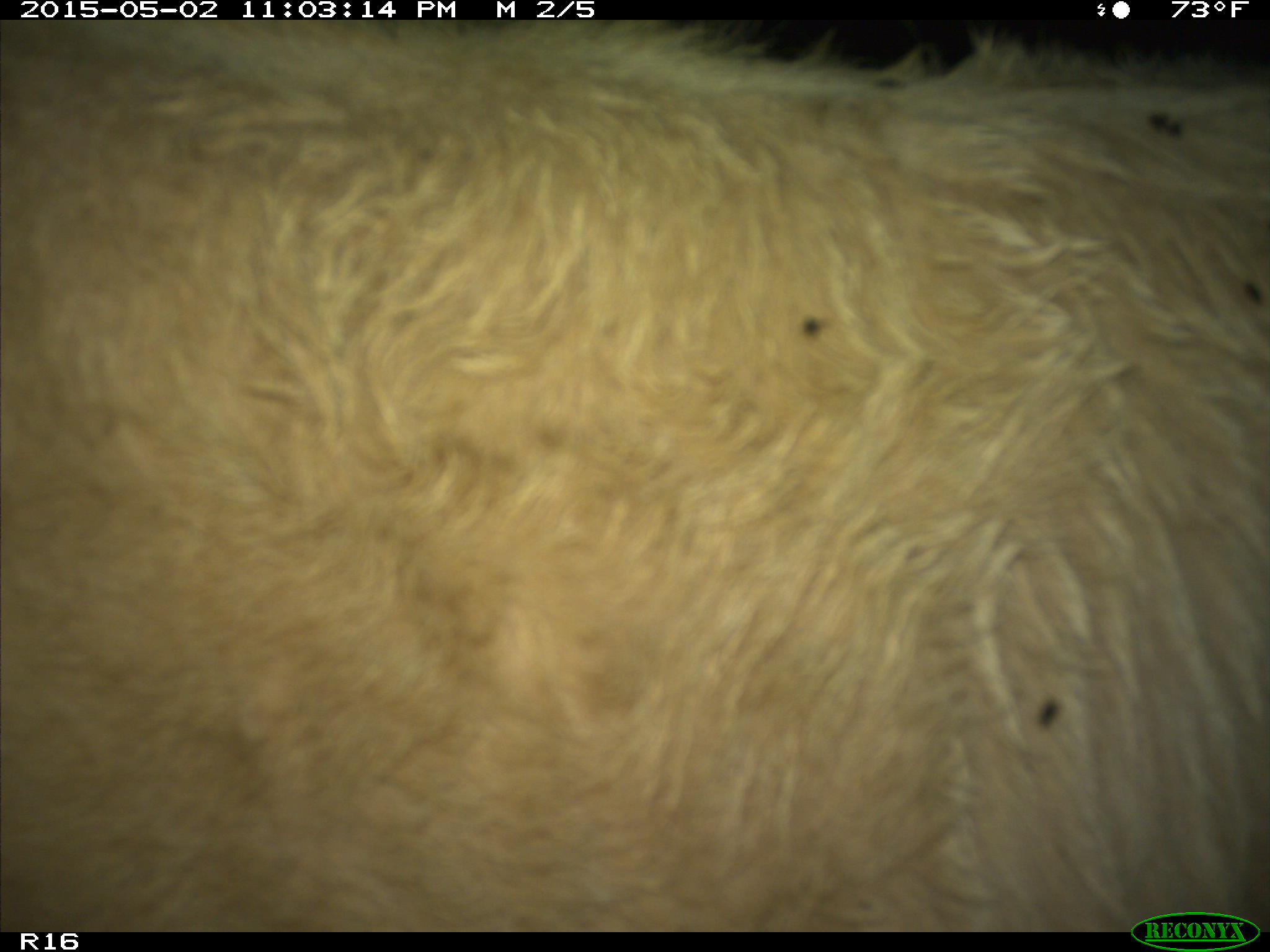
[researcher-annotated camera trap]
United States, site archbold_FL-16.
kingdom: Animalia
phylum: Chordata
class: Mammalia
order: Artiodactyla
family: Bovidae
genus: Bos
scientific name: Bos taurus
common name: domestic cow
Bos taurus (domestic cow).